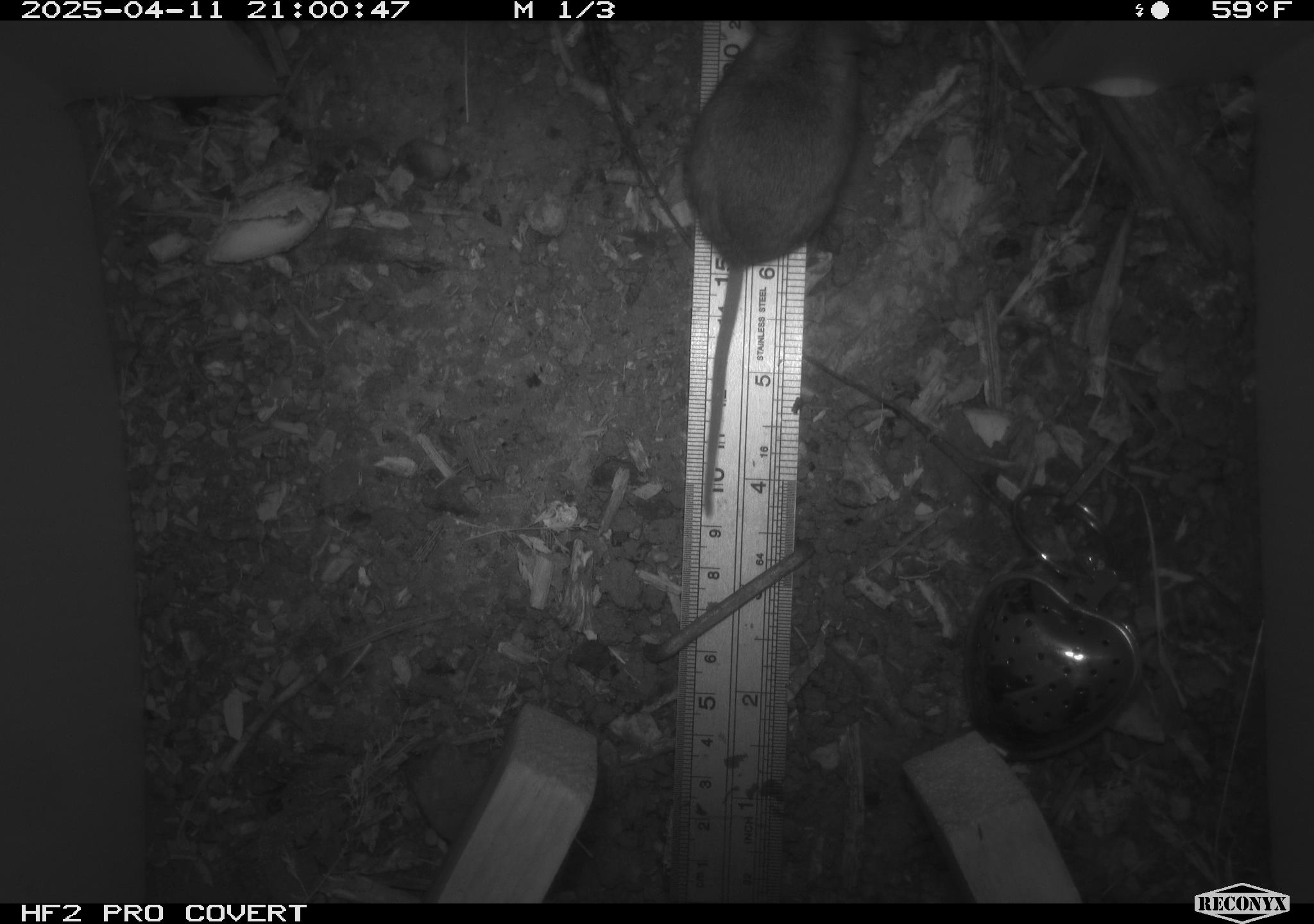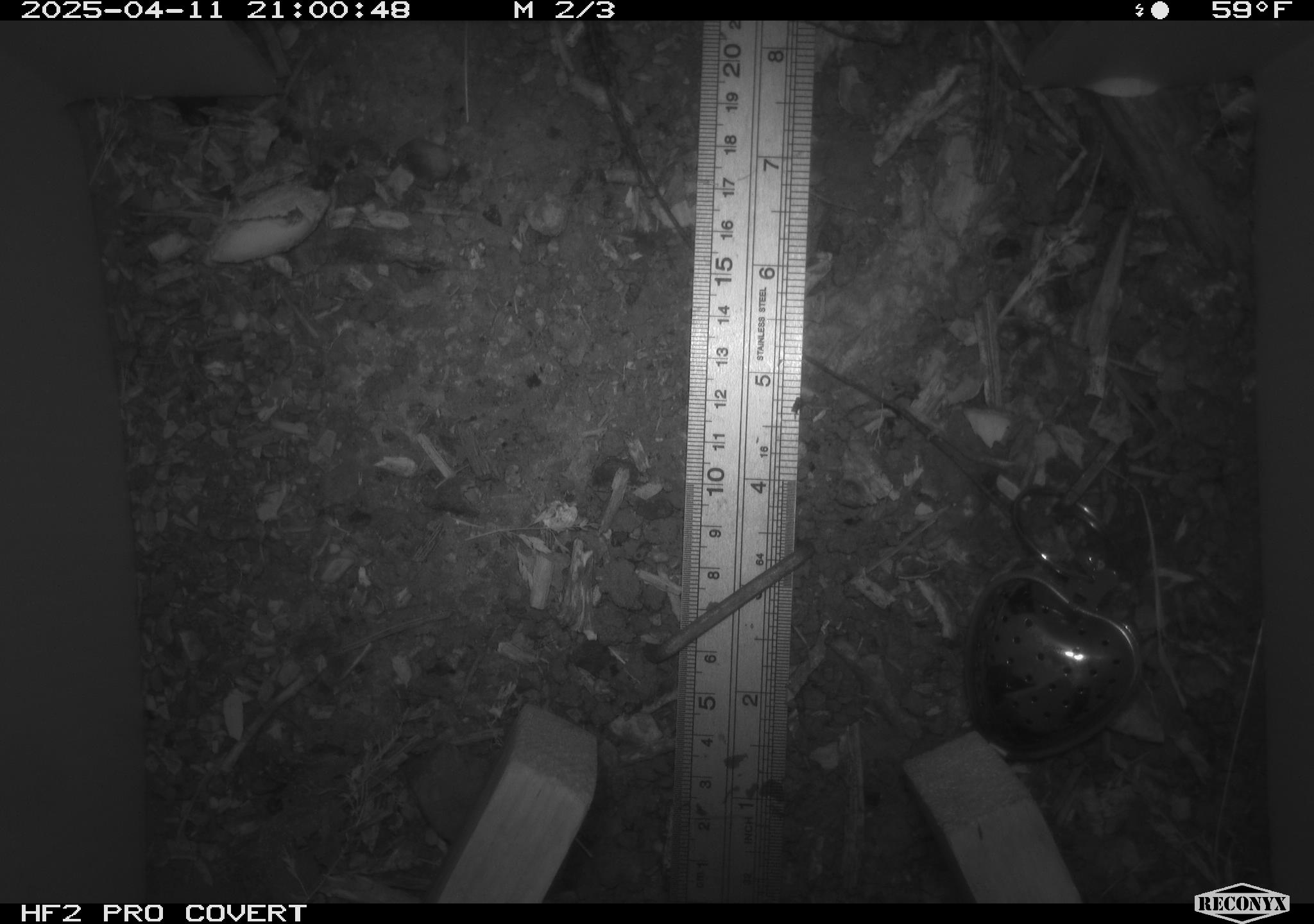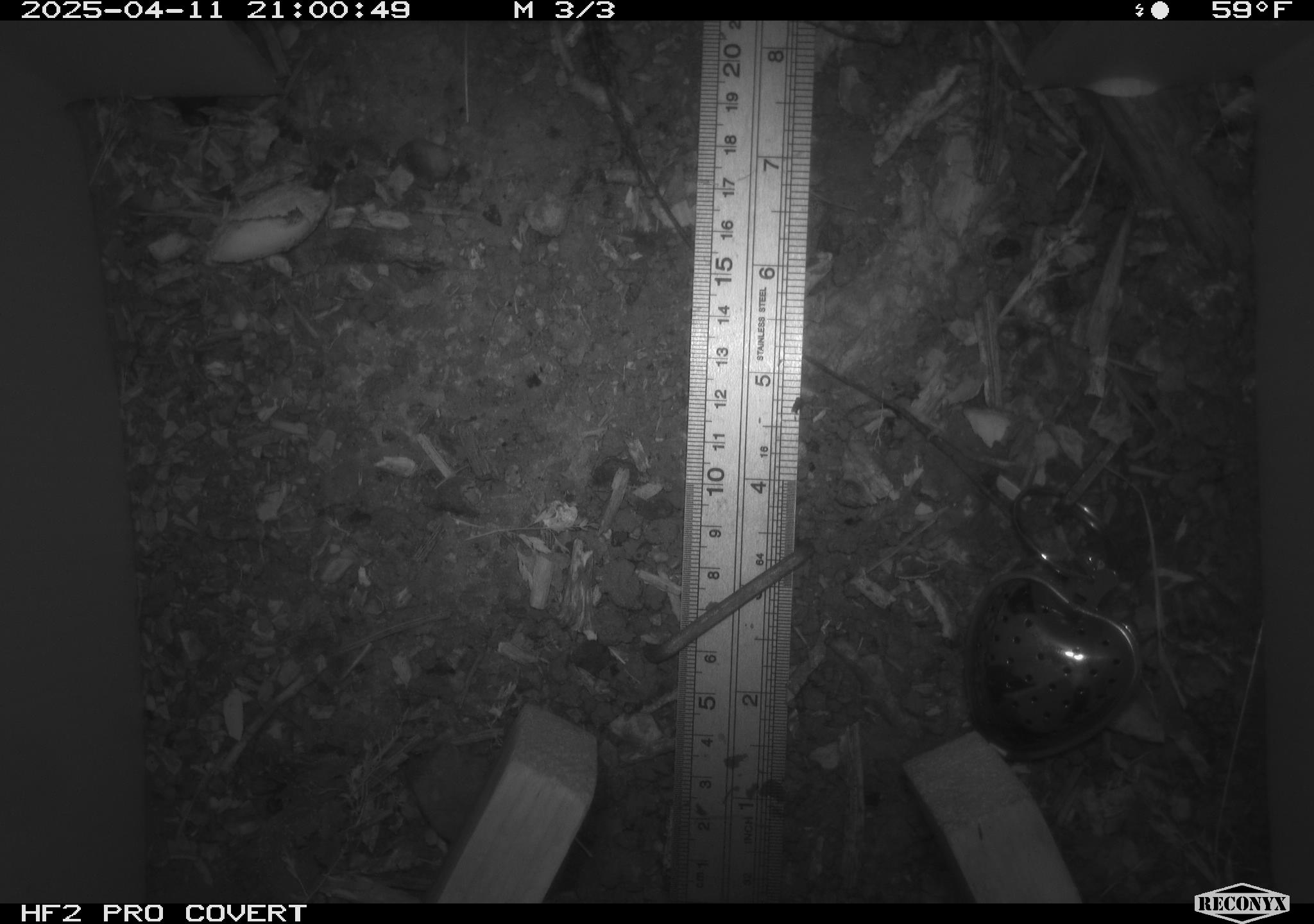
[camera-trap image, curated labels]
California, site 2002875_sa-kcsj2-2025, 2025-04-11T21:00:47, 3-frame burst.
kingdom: Animalia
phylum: Chordata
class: Mammalia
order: Rodentia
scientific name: Rodentia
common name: rodent